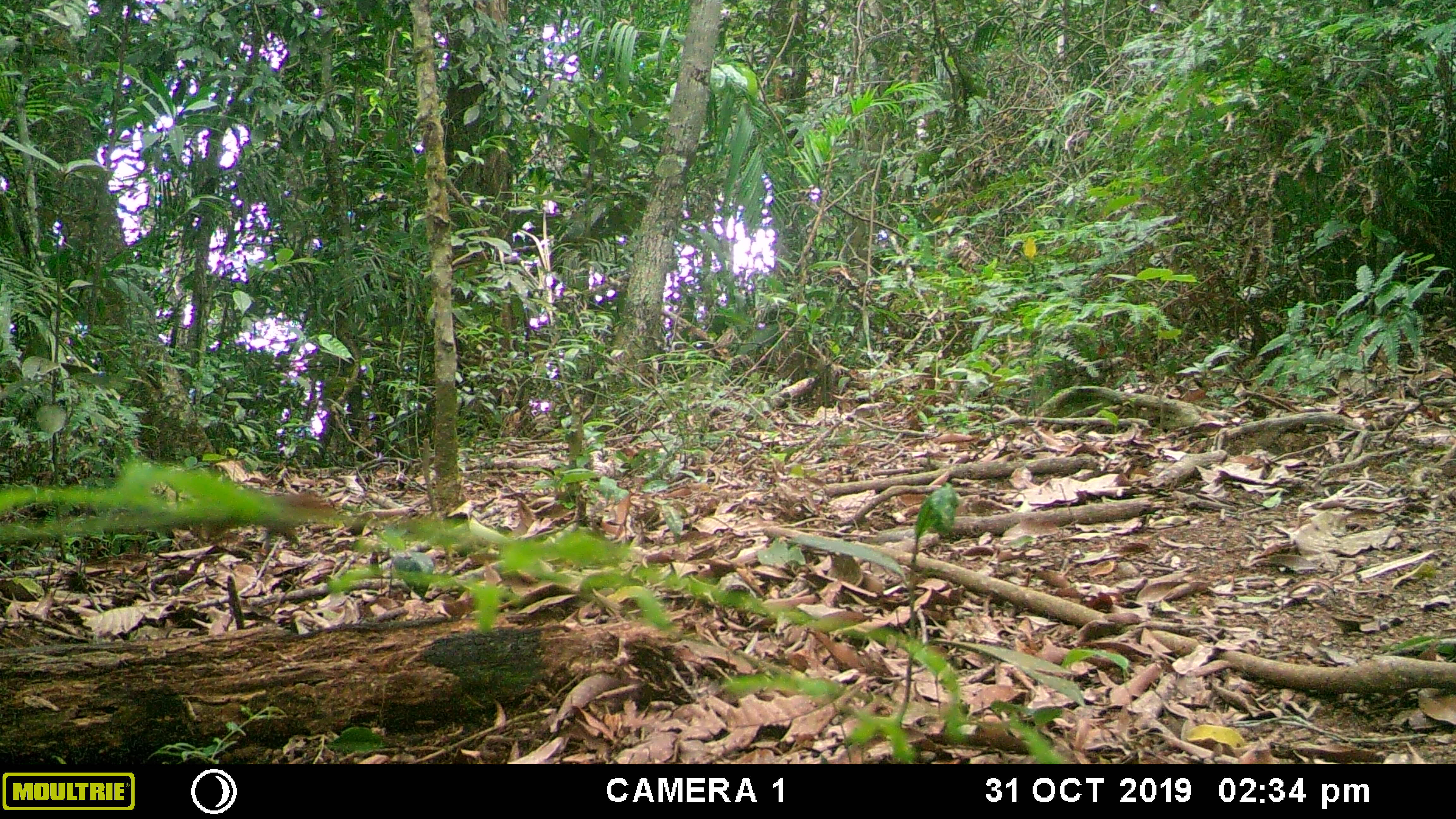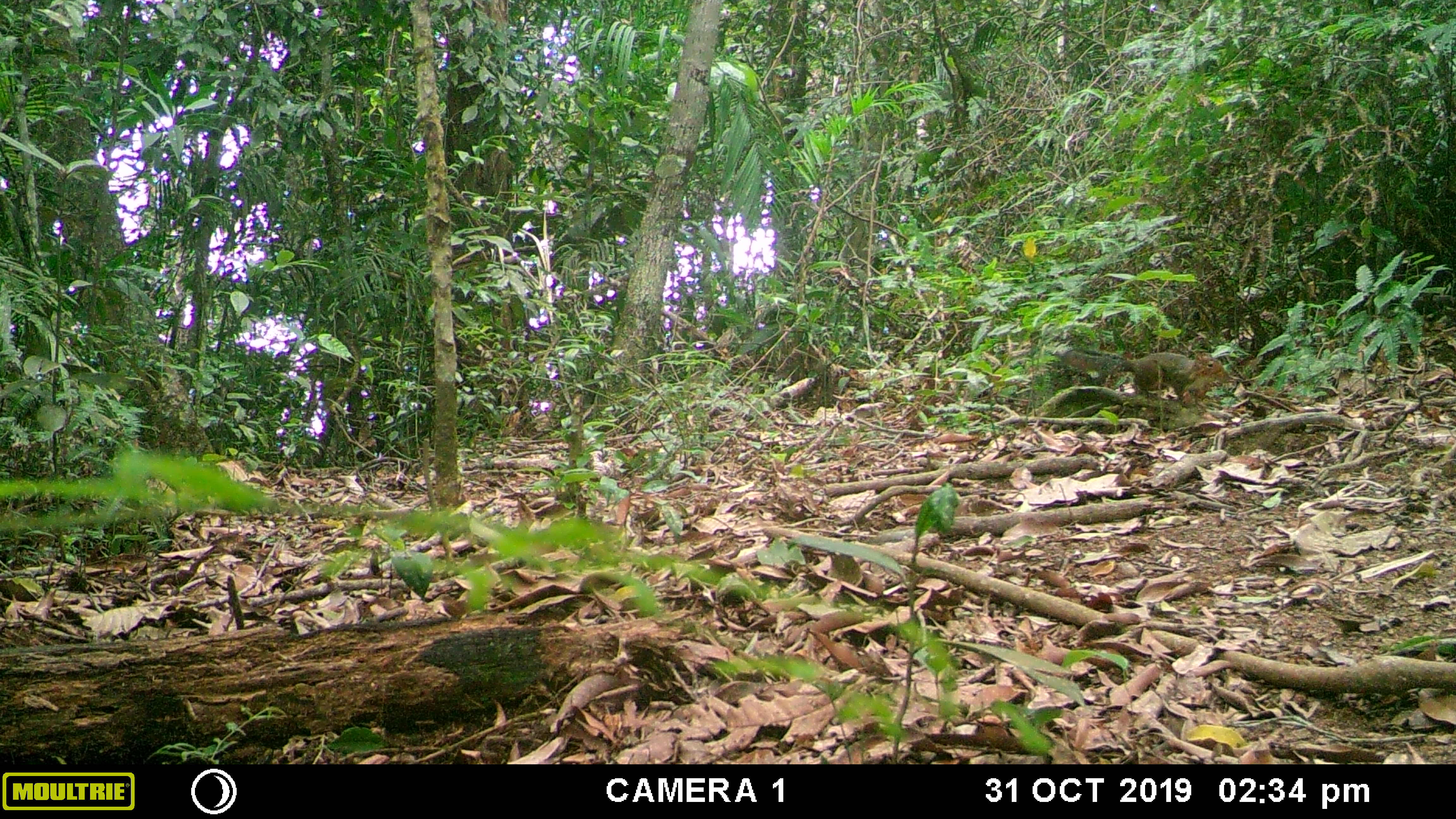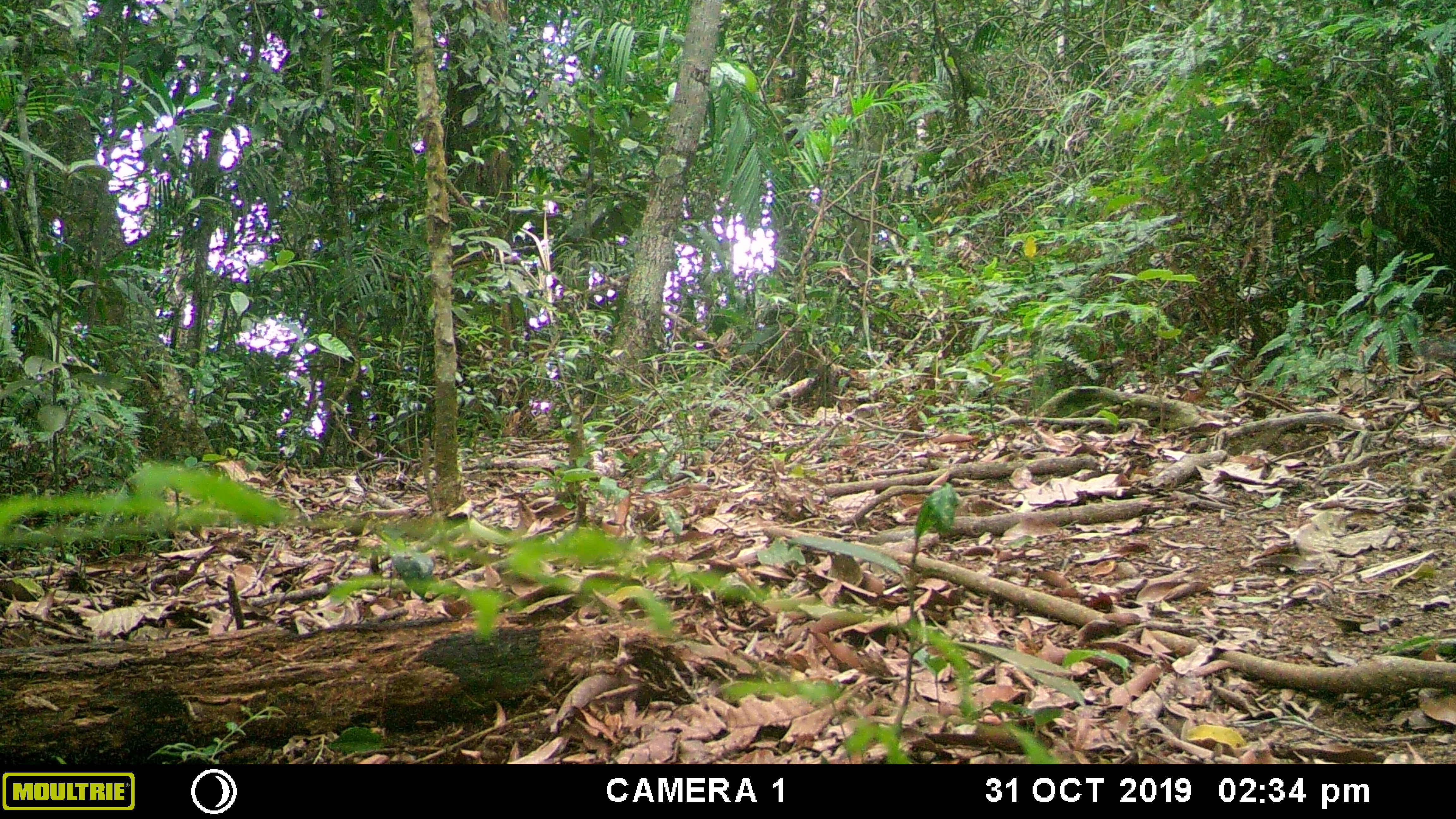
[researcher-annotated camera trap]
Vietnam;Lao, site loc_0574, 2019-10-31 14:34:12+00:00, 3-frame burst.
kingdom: Animalia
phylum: Chordata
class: Mammalia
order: Rodentia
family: Sciuridae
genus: Dremomys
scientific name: Dremomys rufigenis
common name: red-cheeked squirrel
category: red cheeked squirrel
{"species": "red cheeked squirrel (red-cheeked squirrel) (Dremomys rufigenis)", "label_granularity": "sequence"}